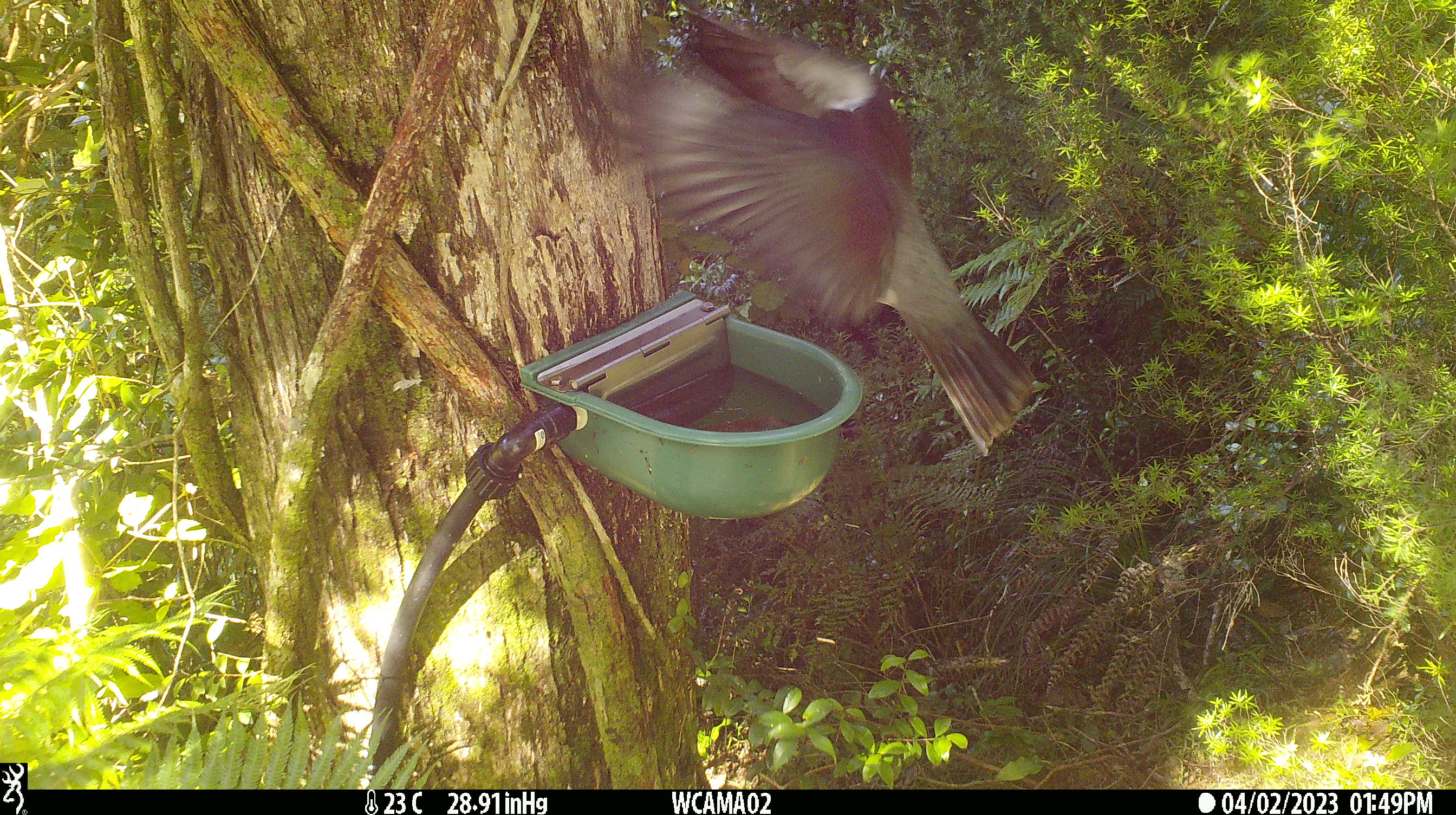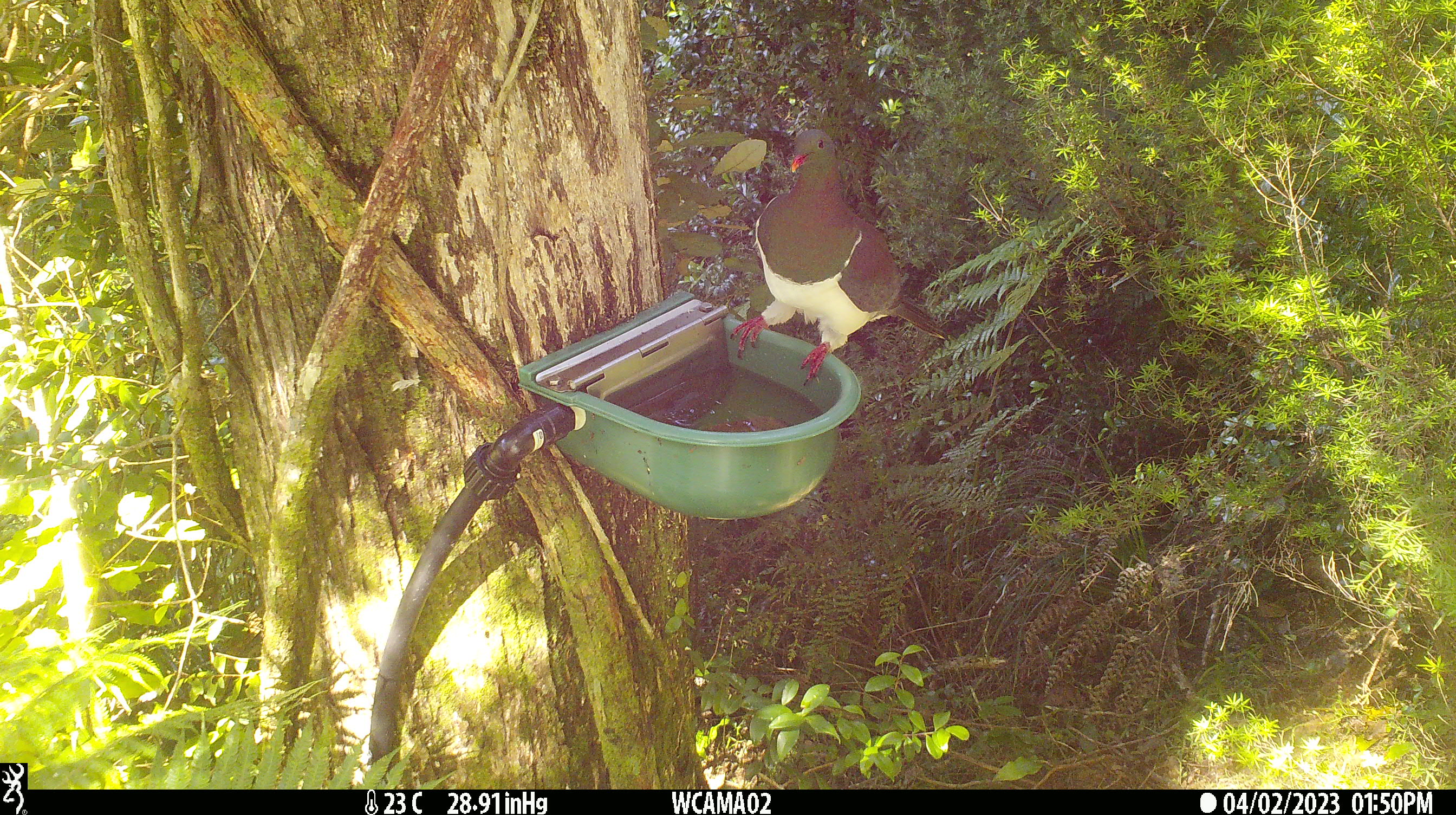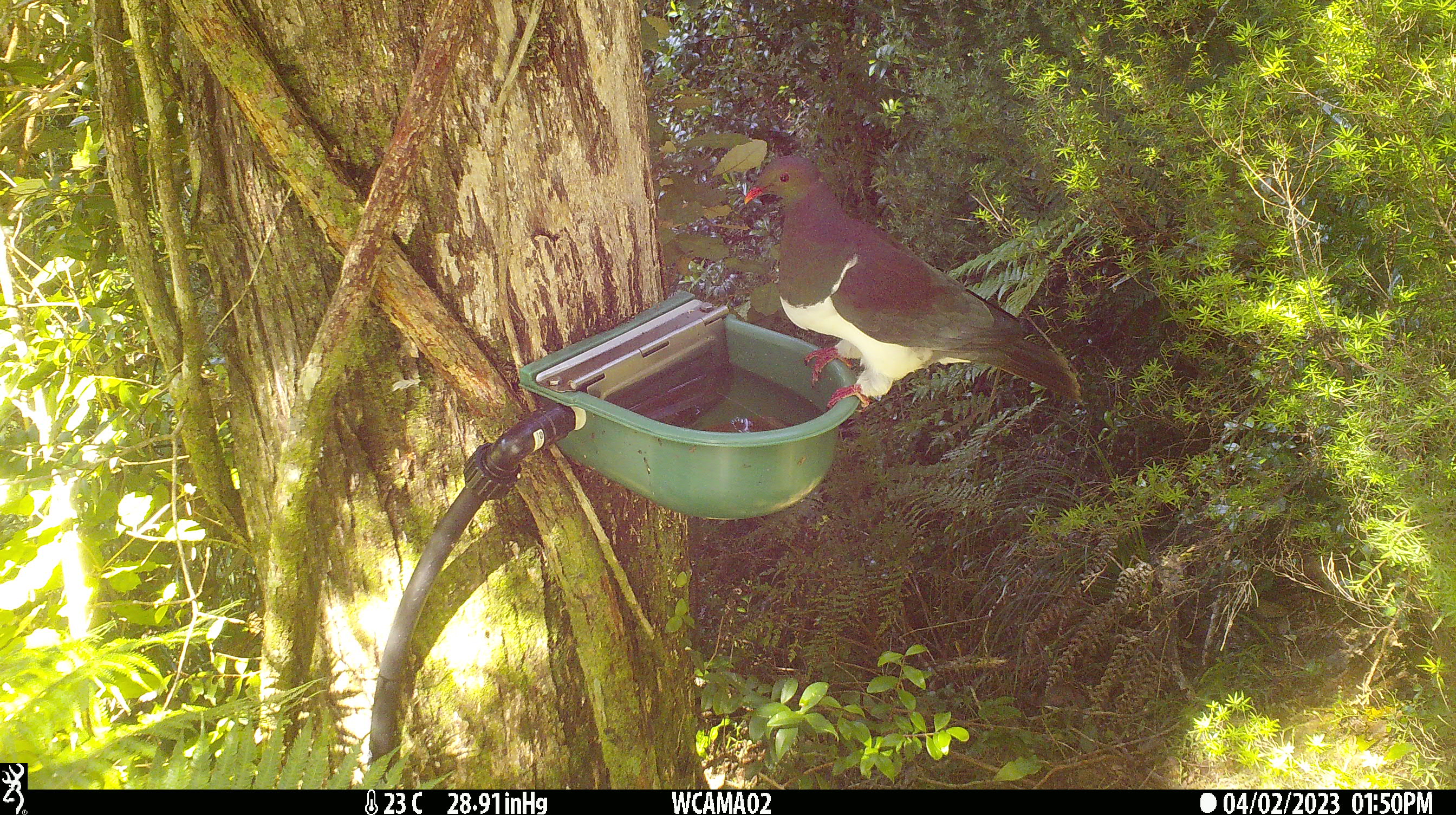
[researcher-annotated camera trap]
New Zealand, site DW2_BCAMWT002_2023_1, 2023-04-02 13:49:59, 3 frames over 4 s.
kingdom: Animalia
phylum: Chordata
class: Aves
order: Columbiformes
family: Columbidae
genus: Hemiphaga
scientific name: Hemiphaga novaeseelandiae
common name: new zealand pigeon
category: kereru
Kereru (new zealand pigeon) (Hemiphaga novaeseelandiae).